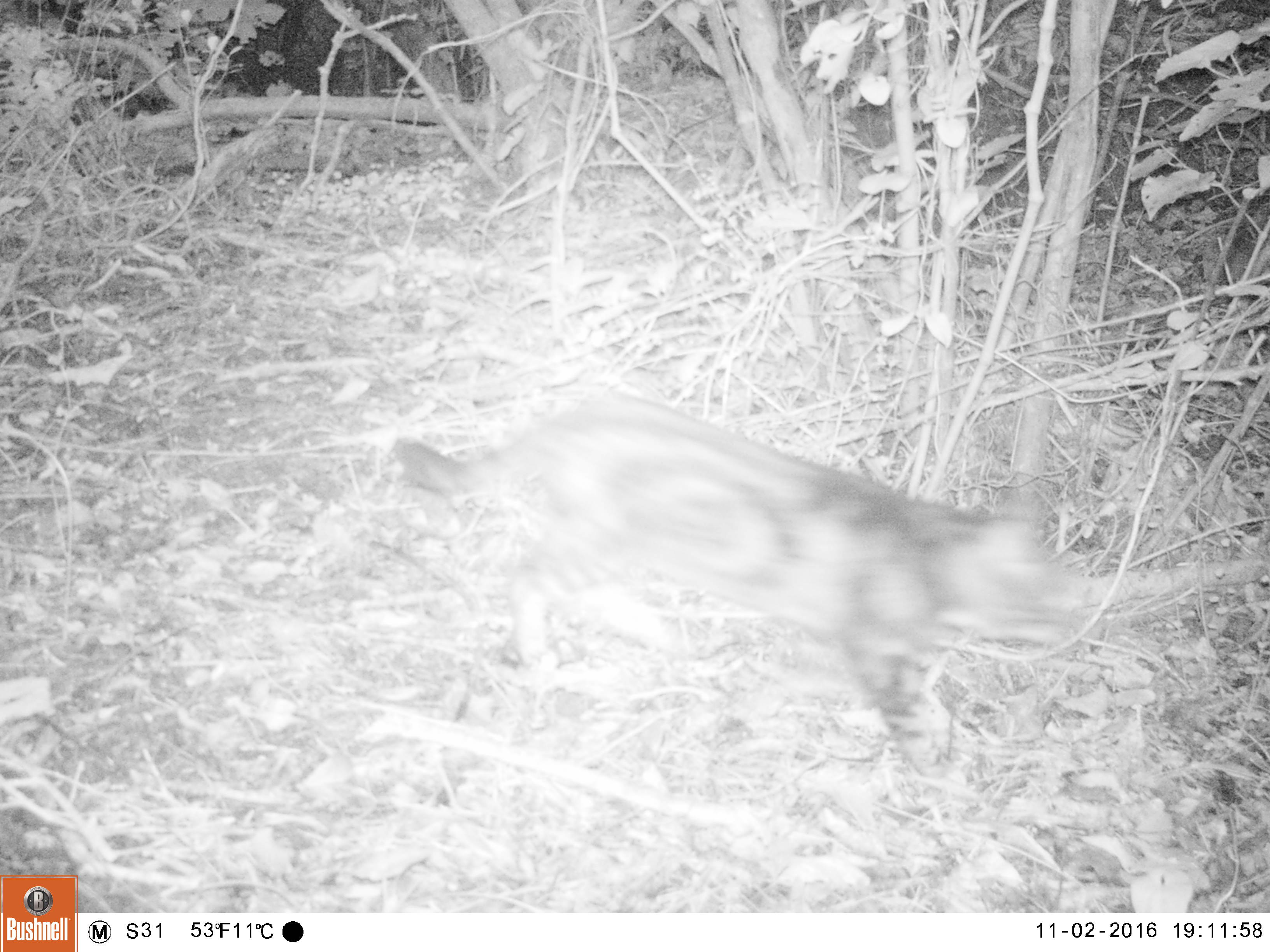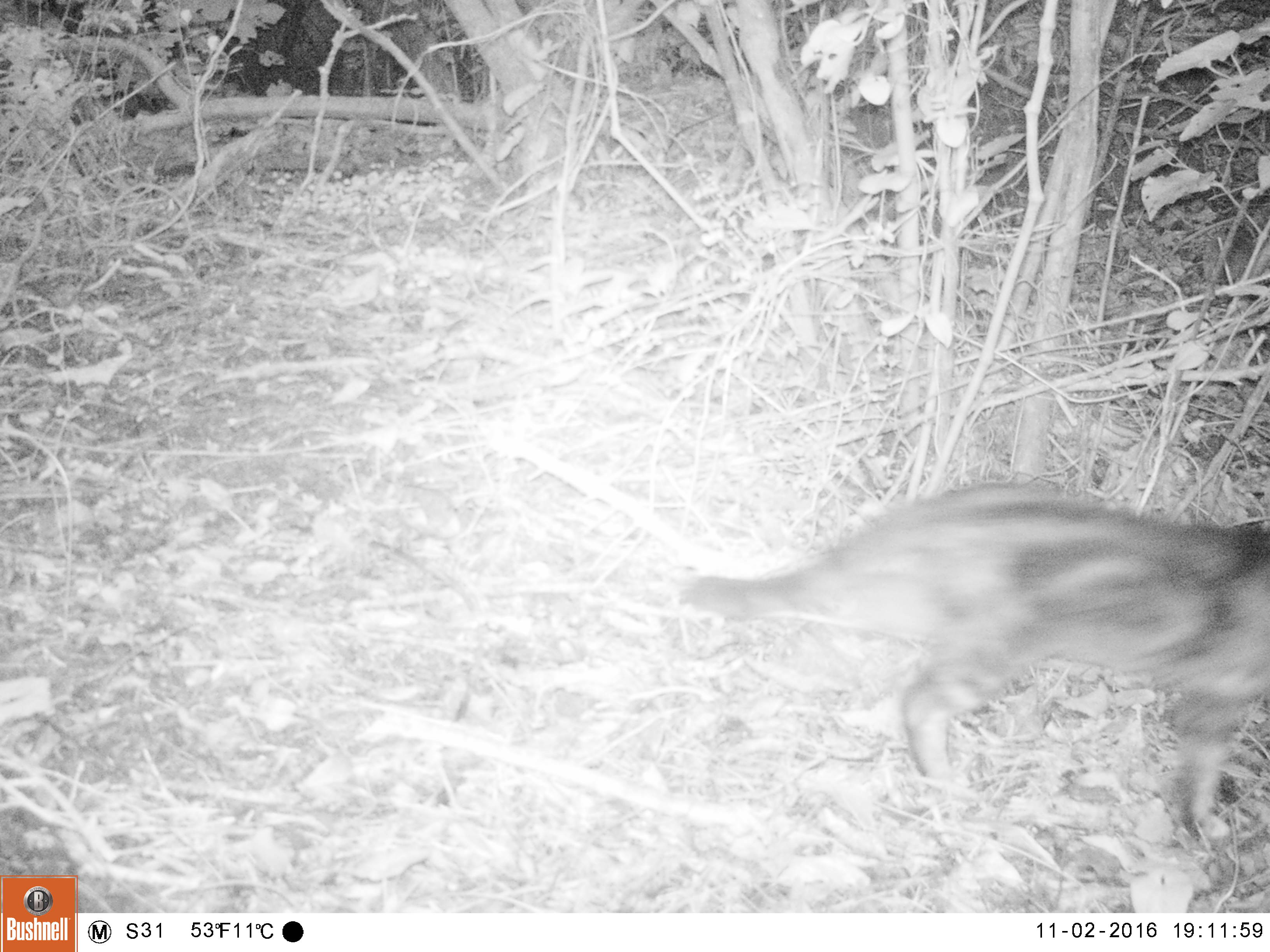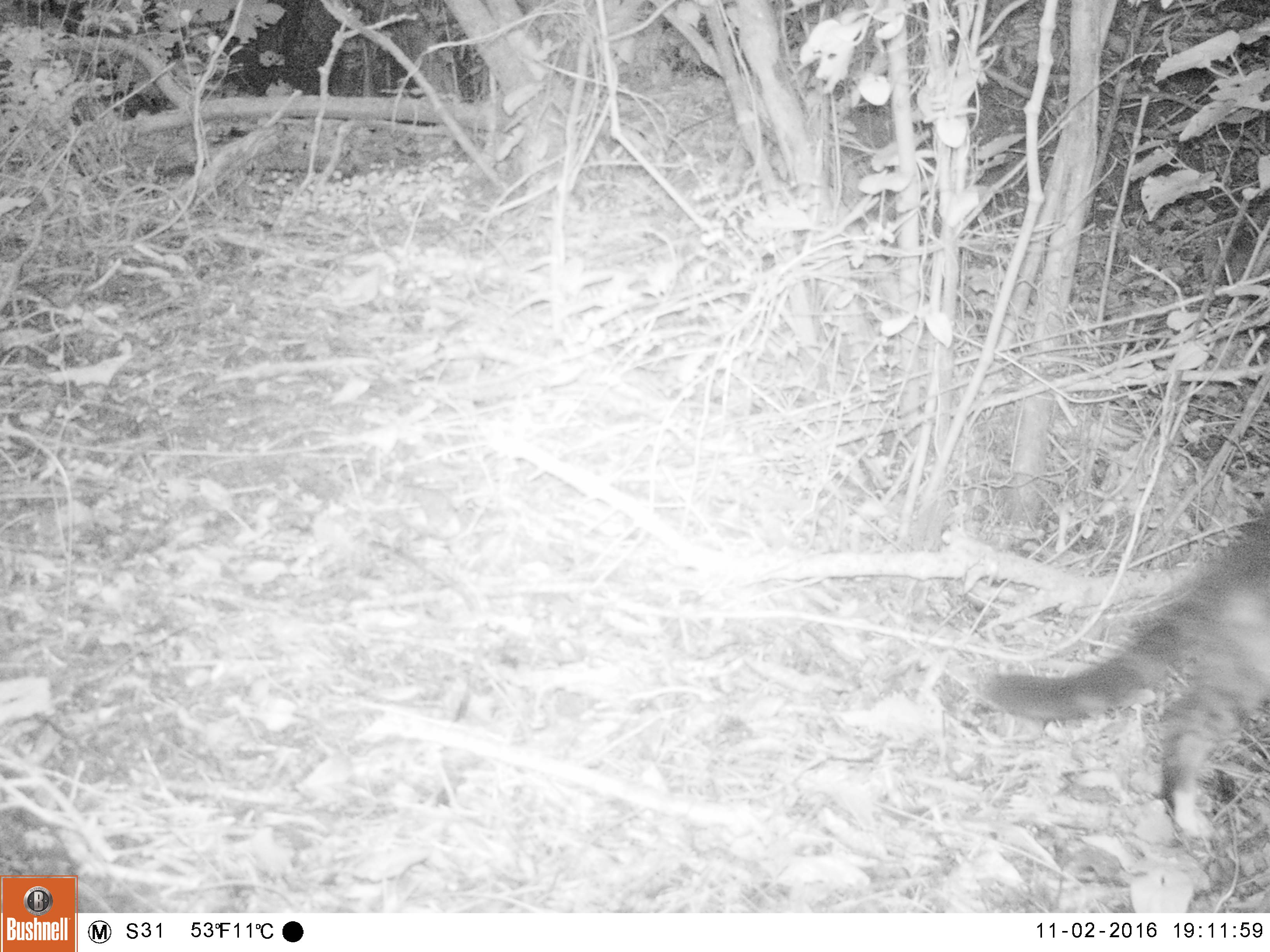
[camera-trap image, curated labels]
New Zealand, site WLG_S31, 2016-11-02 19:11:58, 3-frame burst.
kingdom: Animalia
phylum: Chordata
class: Mammalia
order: Carnivora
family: Felidae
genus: Felis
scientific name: Felis catus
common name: domestic cat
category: cat